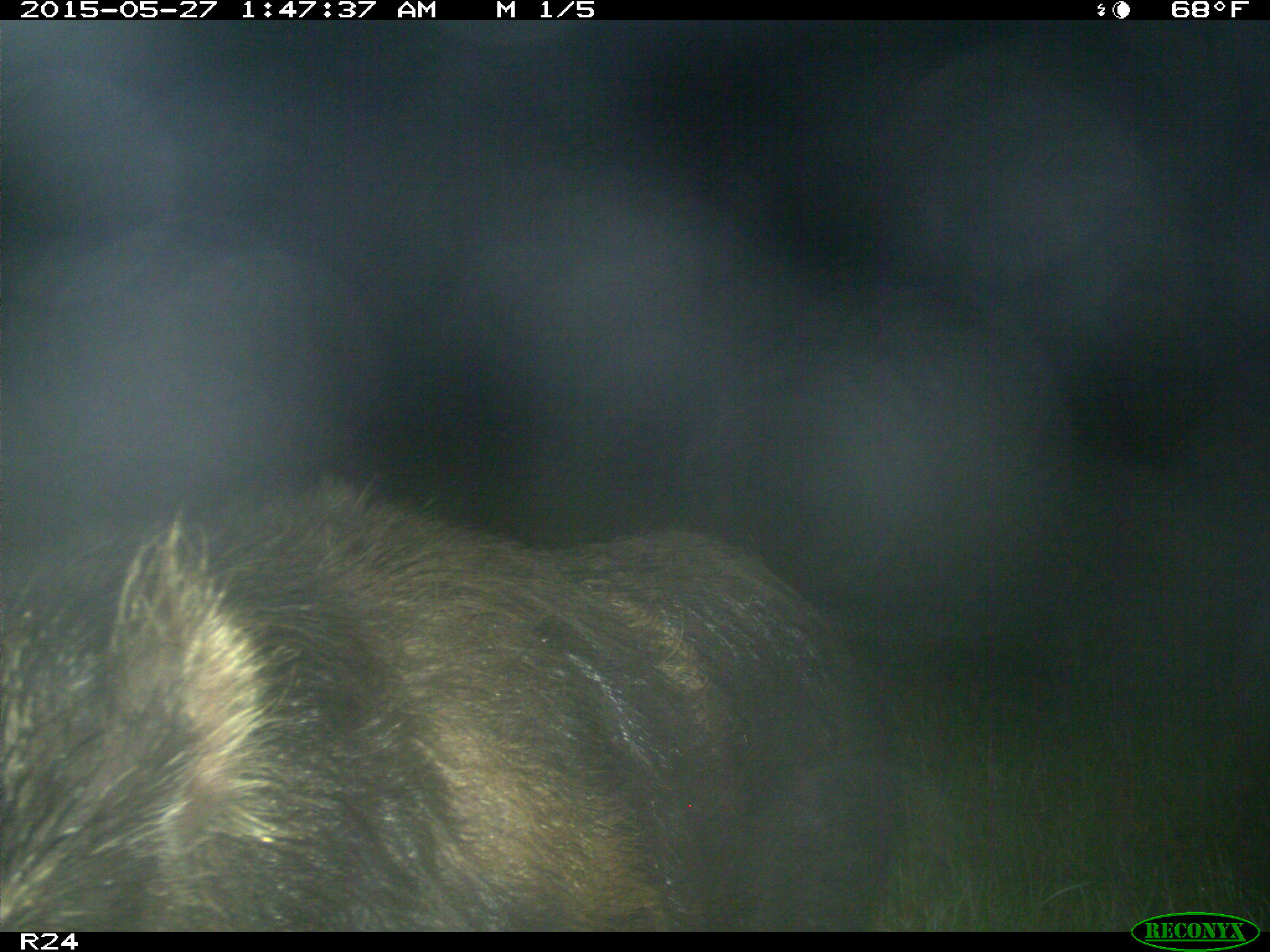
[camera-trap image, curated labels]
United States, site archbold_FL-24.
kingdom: Animalia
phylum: Chordata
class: Mammalia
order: Artiodactyla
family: Cervidae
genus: Odocoileus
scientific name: Odocoileus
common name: deer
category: unidentified deer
Unidentified deer (deer) (Odocoileus).